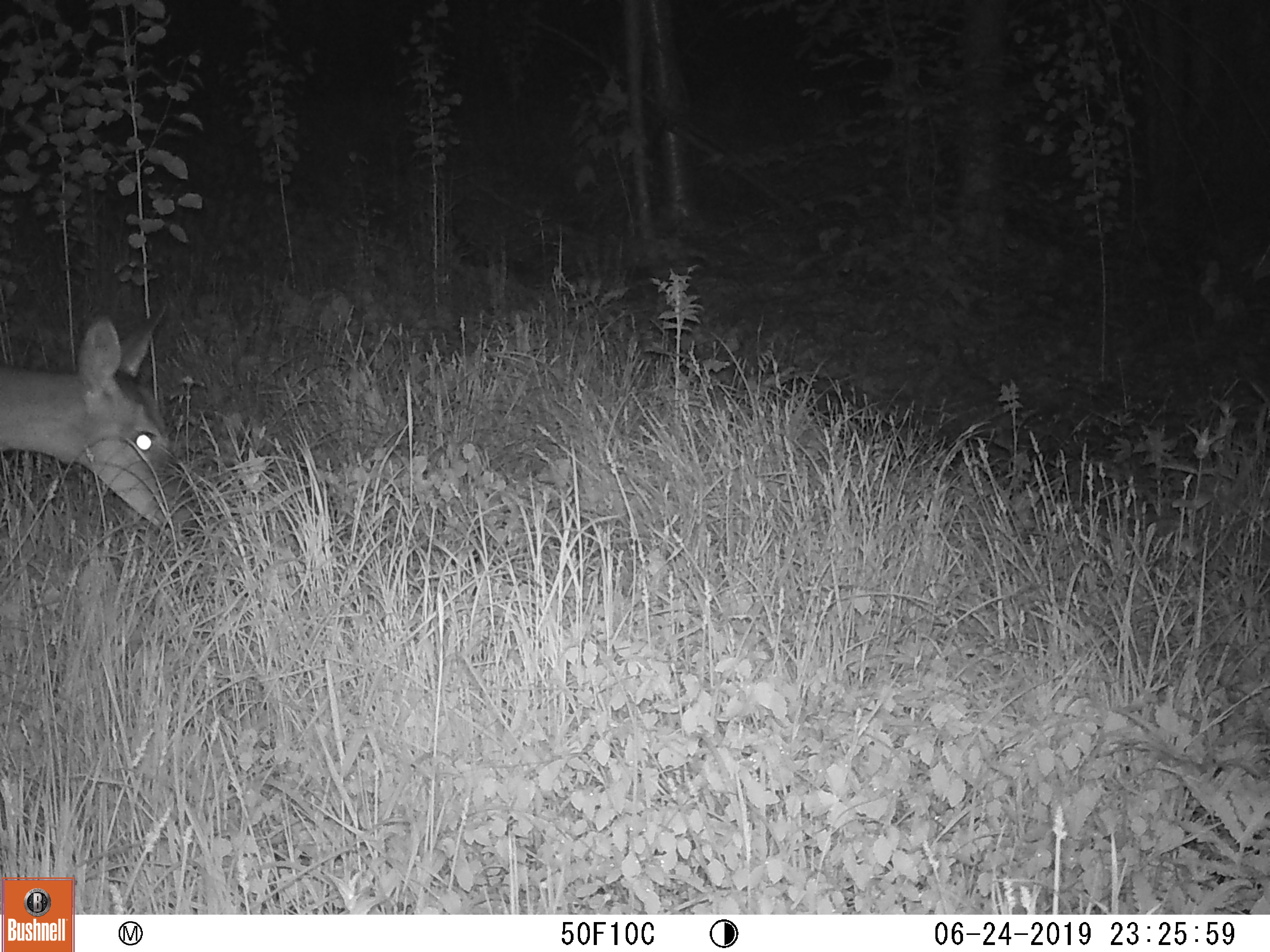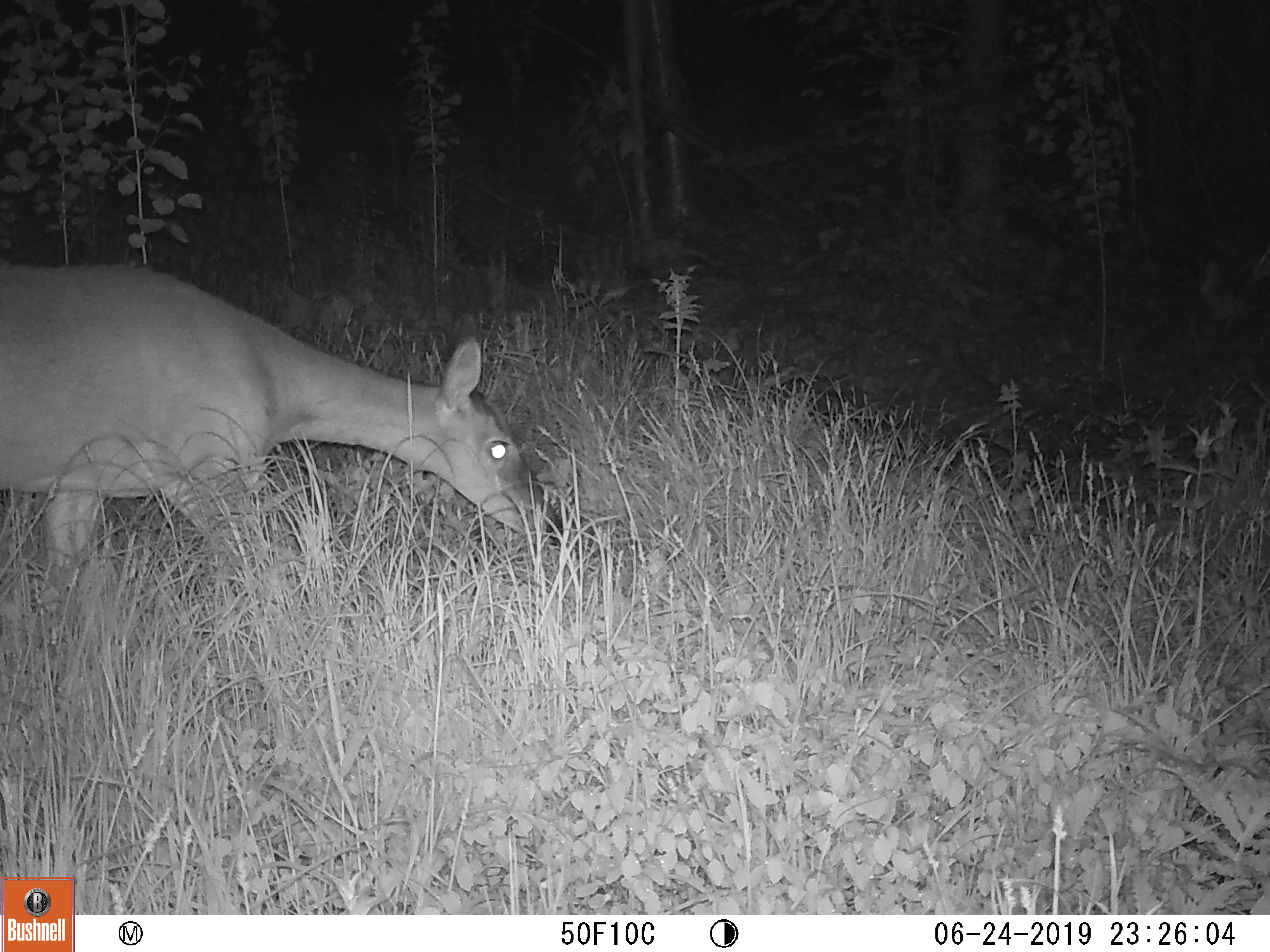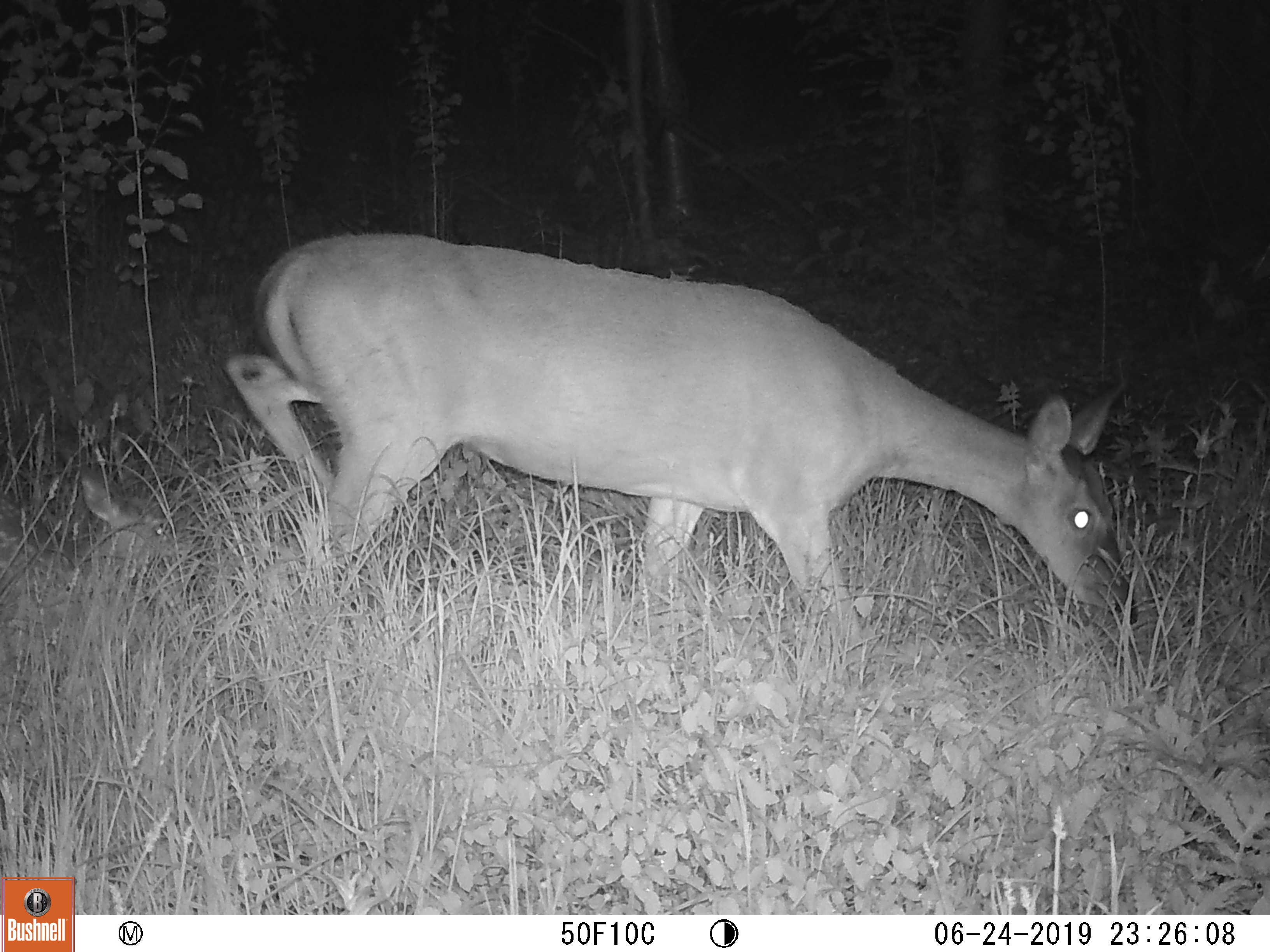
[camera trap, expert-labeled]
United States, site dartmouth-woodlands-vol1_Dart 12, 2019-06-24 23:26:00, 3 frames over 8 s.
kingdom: Animalia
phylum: Chordata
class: Mammalia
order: Artiodactyla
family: Cervidae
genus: Odocoileus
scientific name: Odocoileus virginianus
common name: white-tailed deer